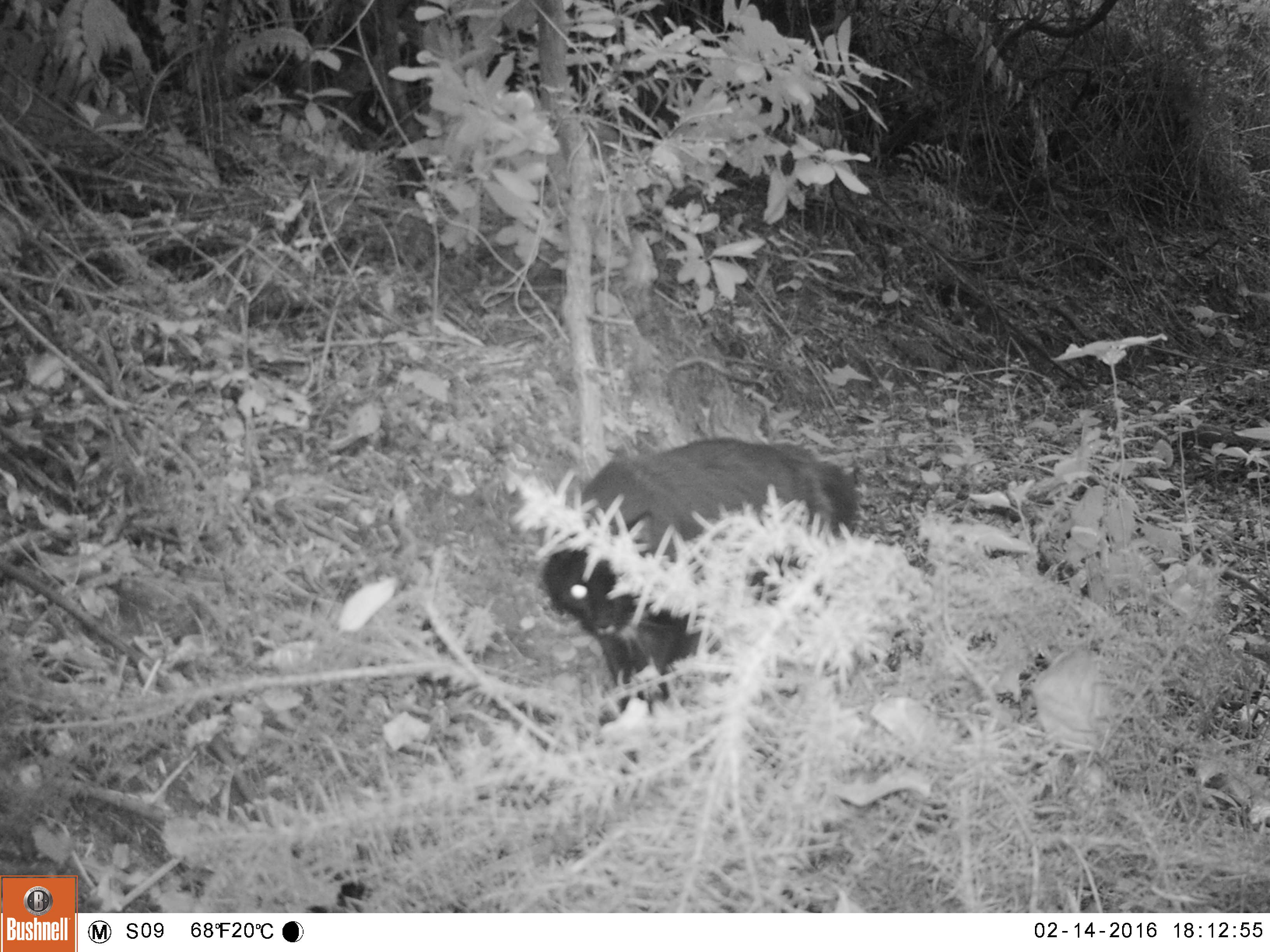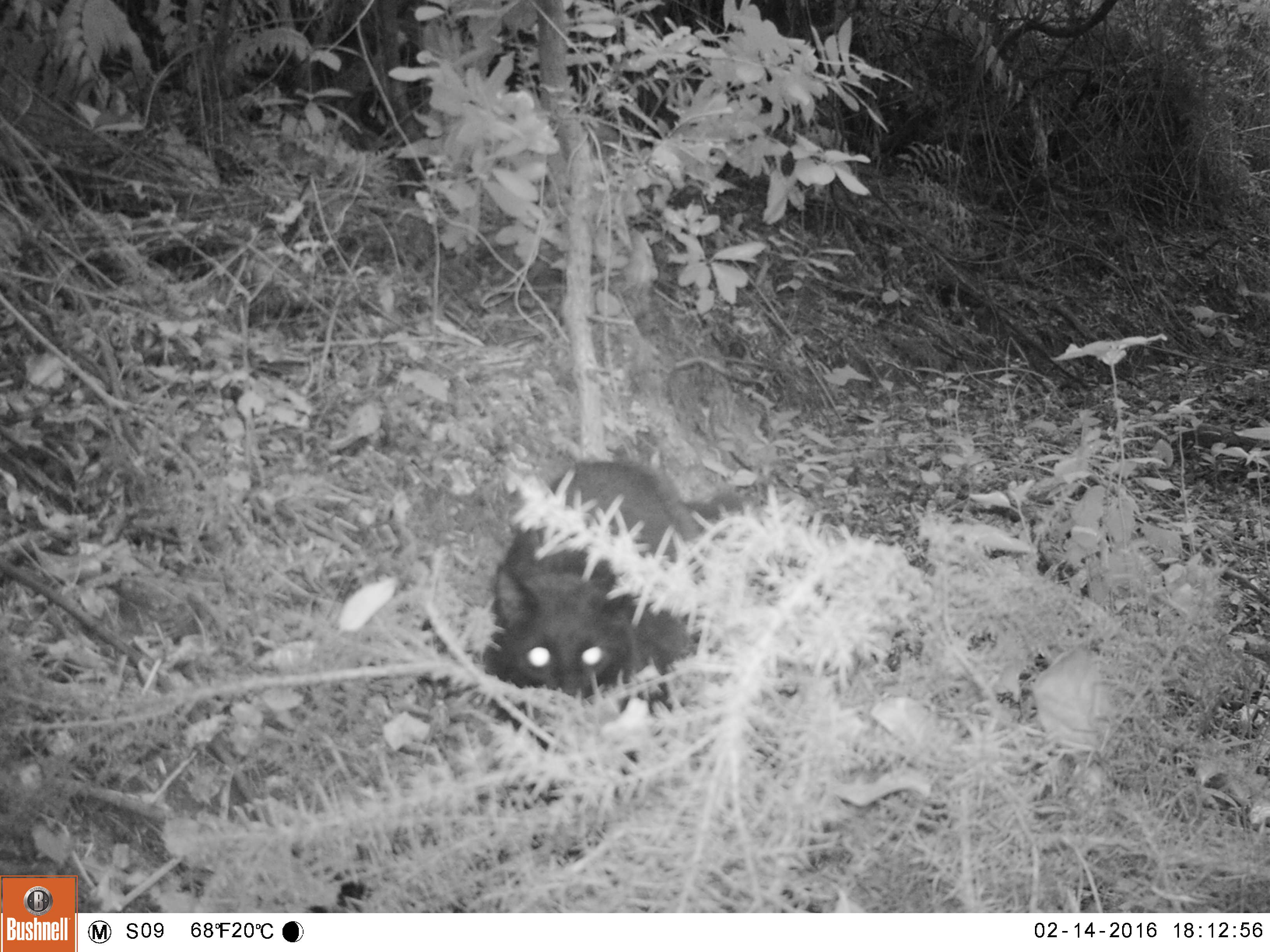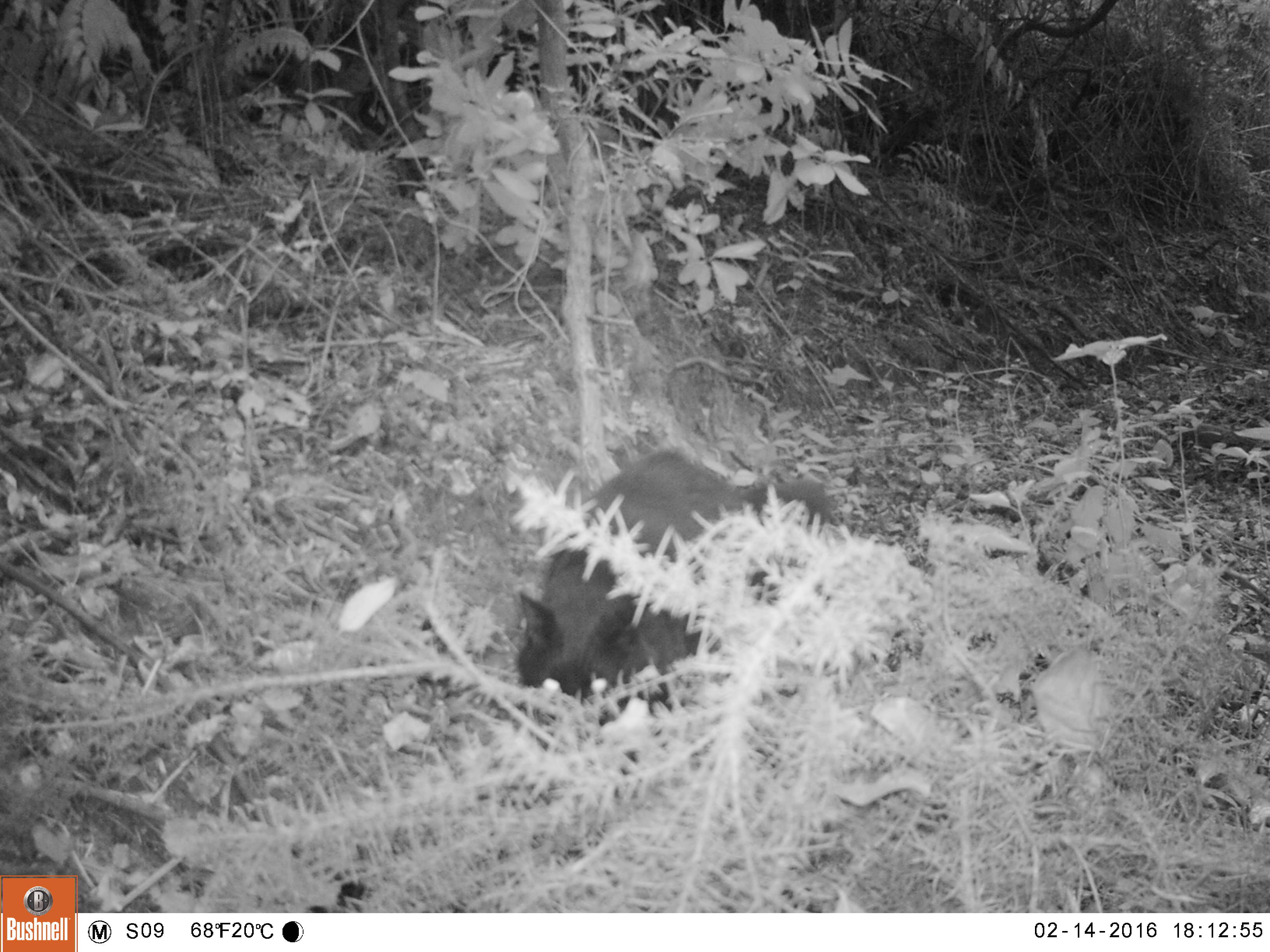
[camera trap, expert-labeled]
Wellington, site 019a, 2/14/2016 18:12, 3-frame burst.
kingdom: Animalia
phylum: Chordata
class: Mammalia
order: Carnivora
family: Felidae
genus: Felis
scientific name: Felis catus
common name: cat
Cat (Felis catus).